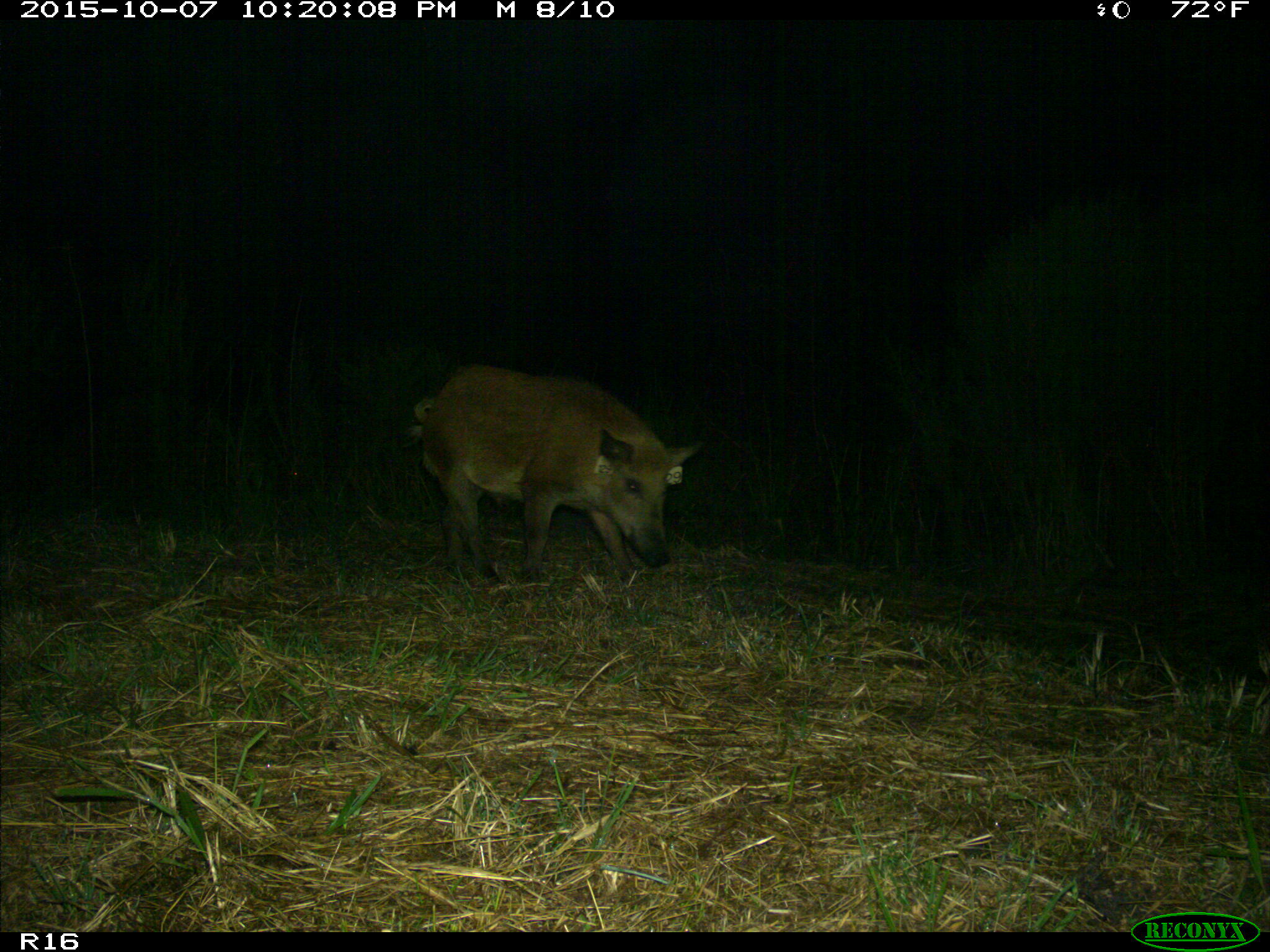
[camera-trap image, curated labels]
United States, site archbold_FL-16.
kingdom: Animalia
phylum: Chordata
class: Mammalia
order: Artiodactyla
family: Suidae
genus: Sus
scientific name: Sus scrofa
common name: wild boar